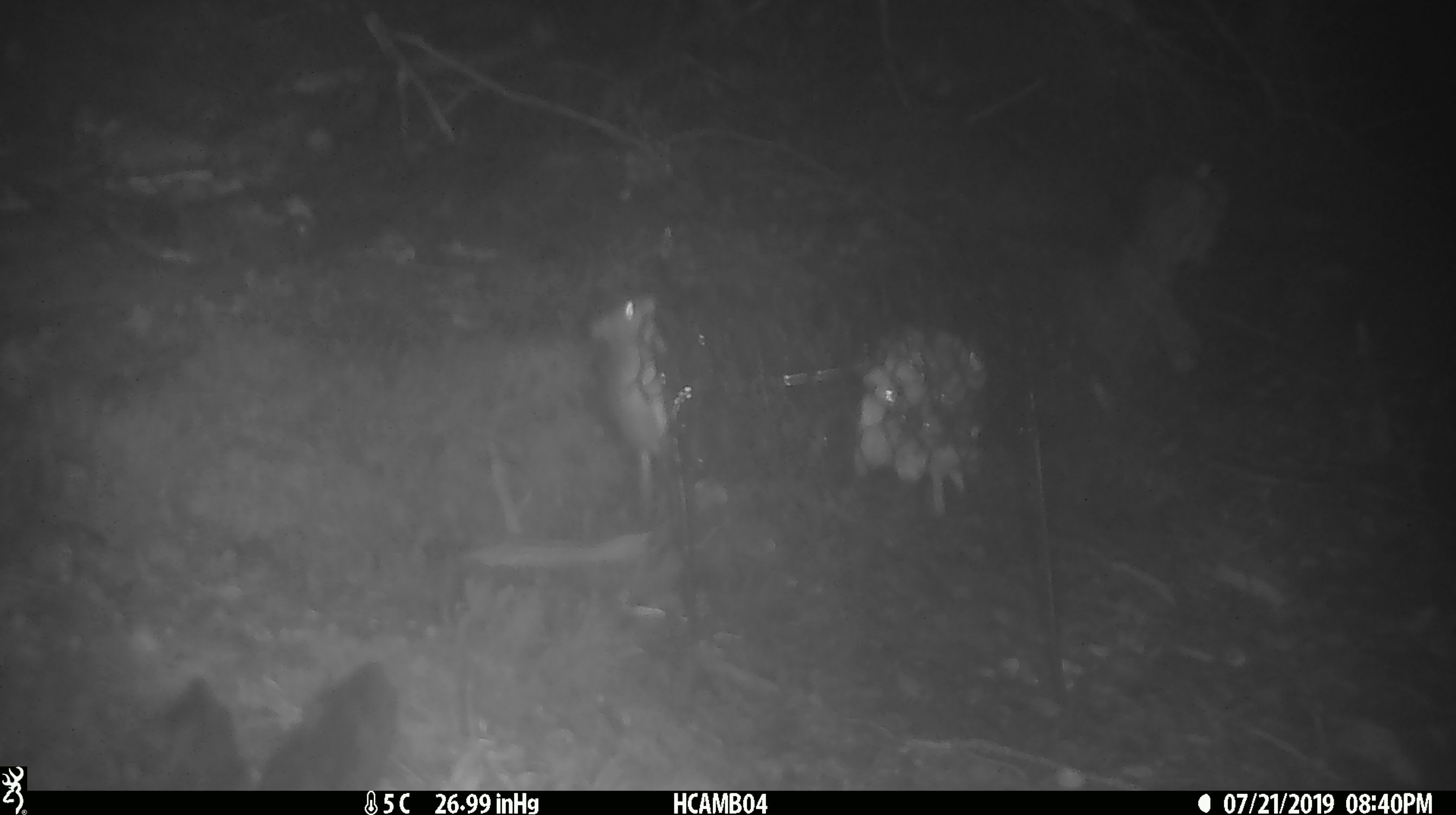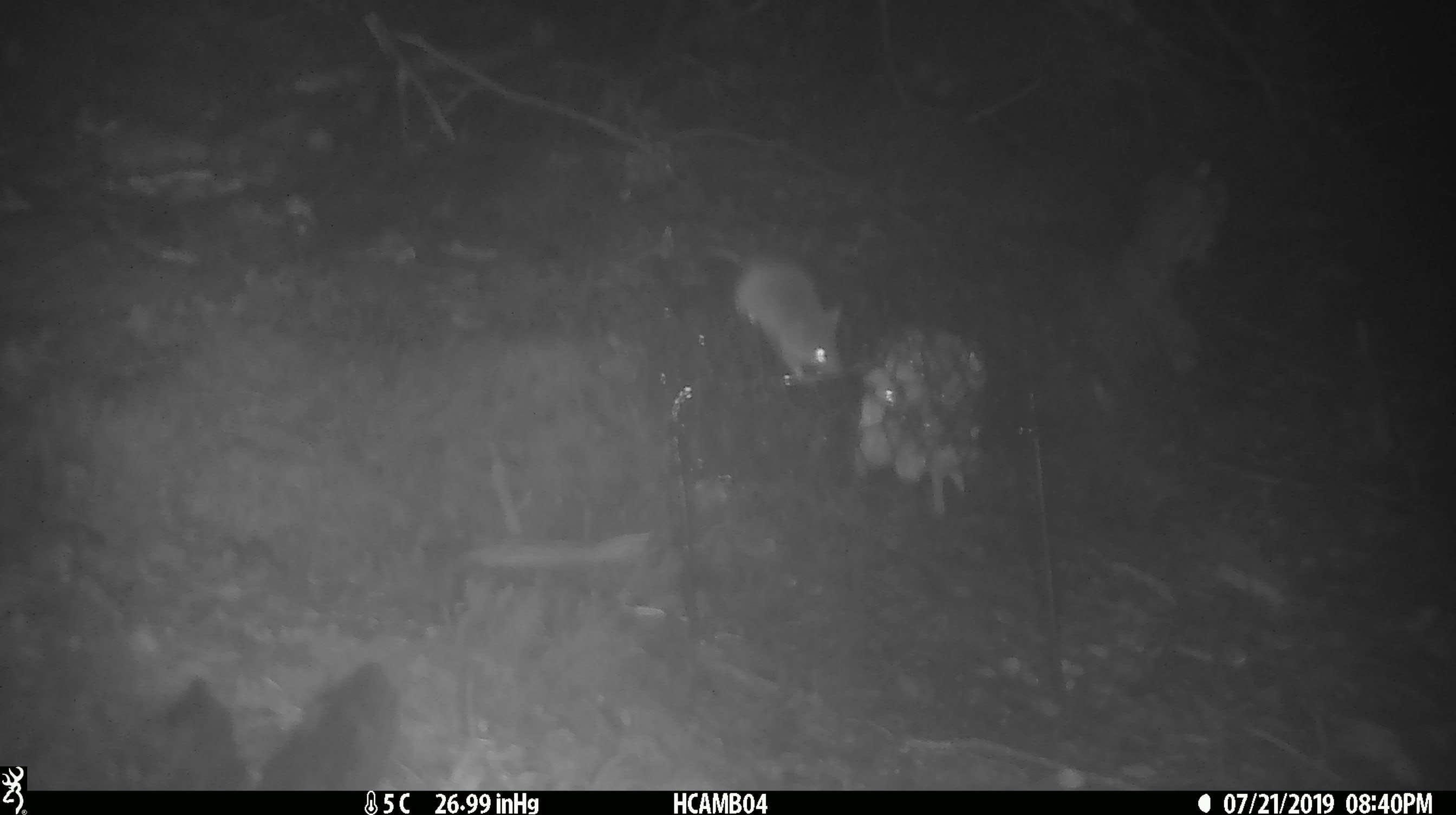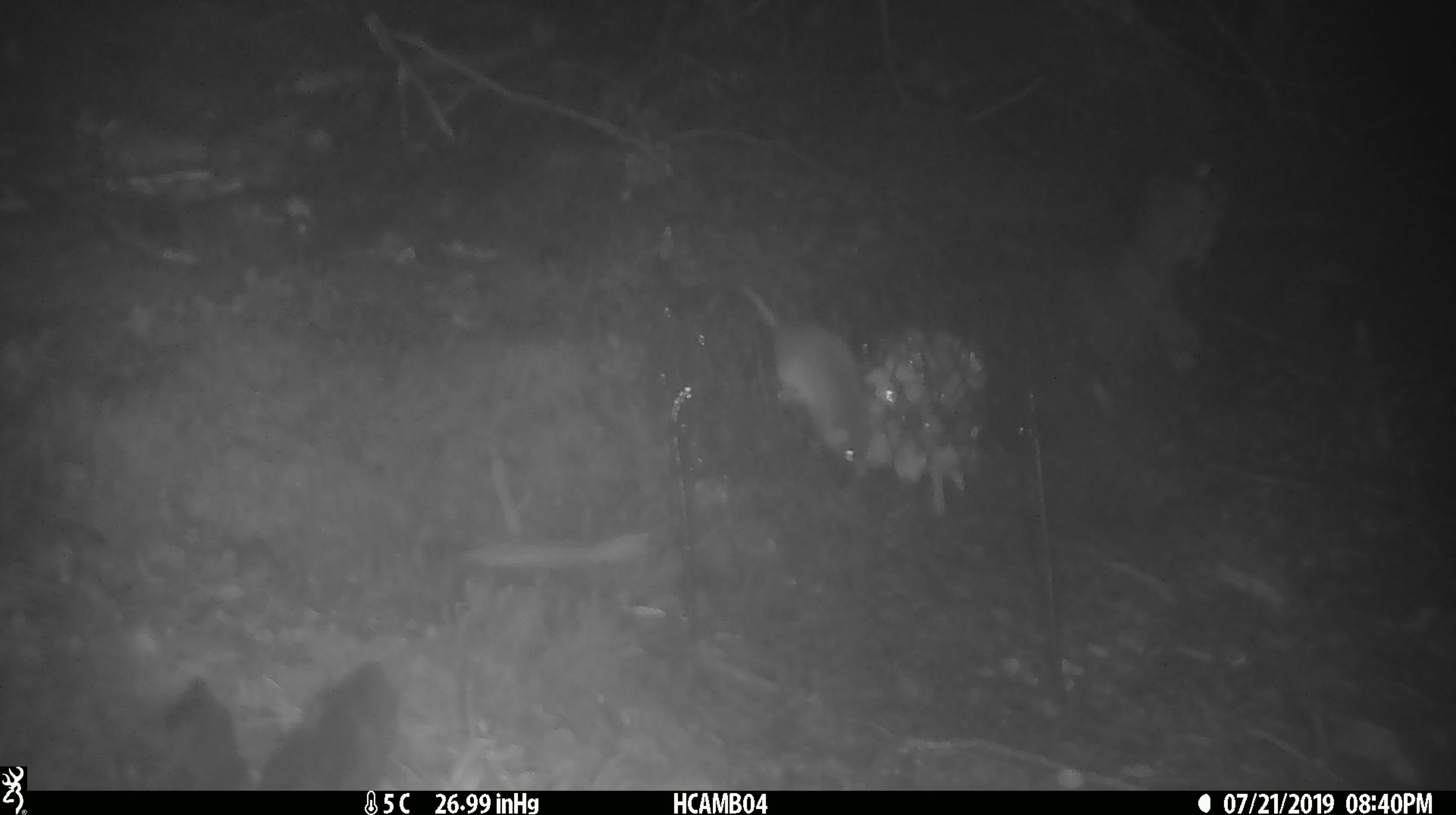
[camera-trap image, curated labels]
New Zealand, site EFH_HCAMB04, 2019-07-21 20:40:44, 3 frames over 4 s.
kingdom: Animalia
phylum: Chordata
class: Mammalia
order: Rodentia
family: Muridae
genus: Mus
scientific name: Mus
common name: mouse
Mouse (Mus).